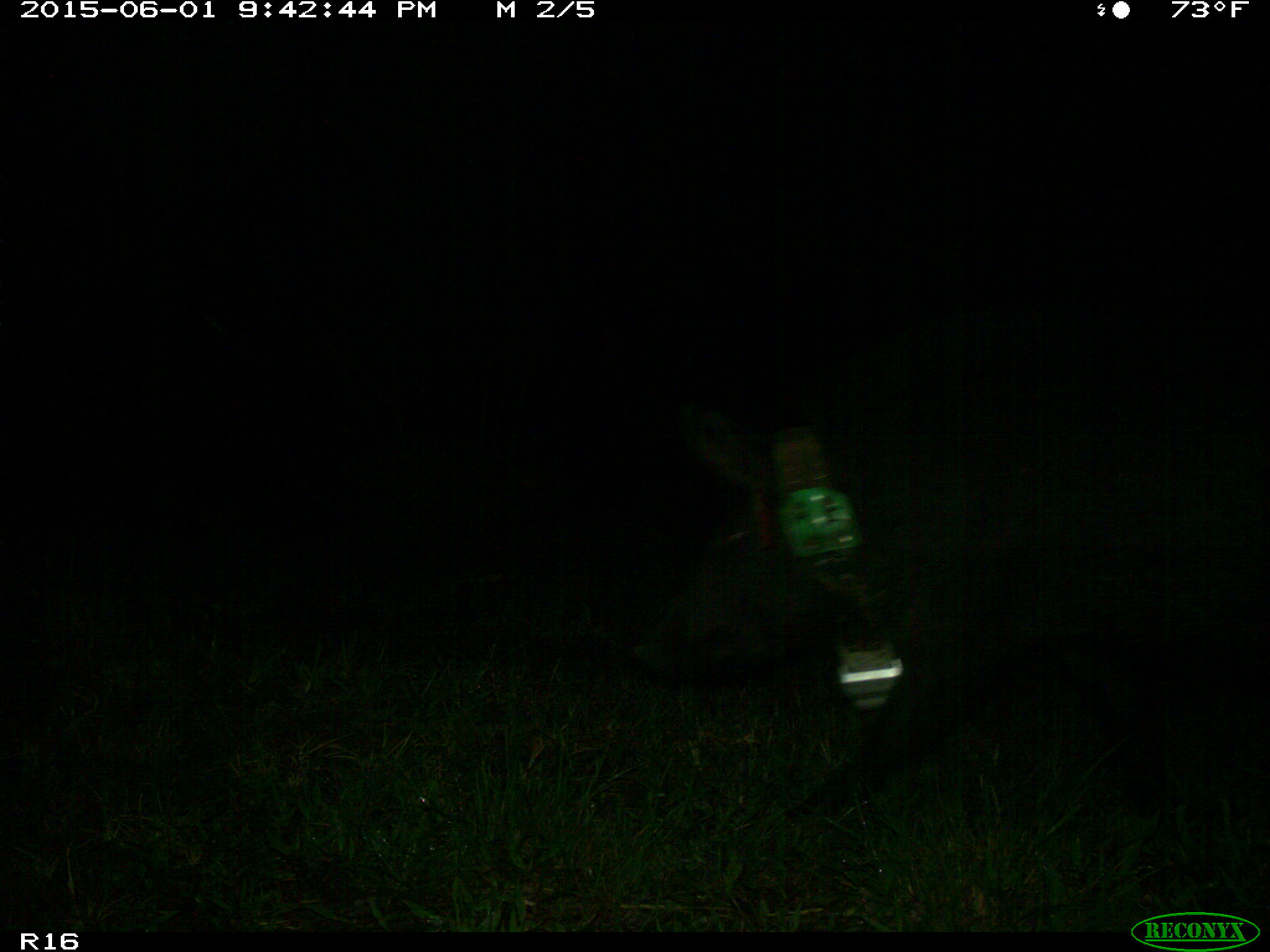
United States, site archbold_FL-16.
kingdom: Animalia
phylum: Chordata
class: Mammalia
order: Artiodactyla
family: Suidae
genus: Sus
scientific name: Sus scrofa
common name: wild boar